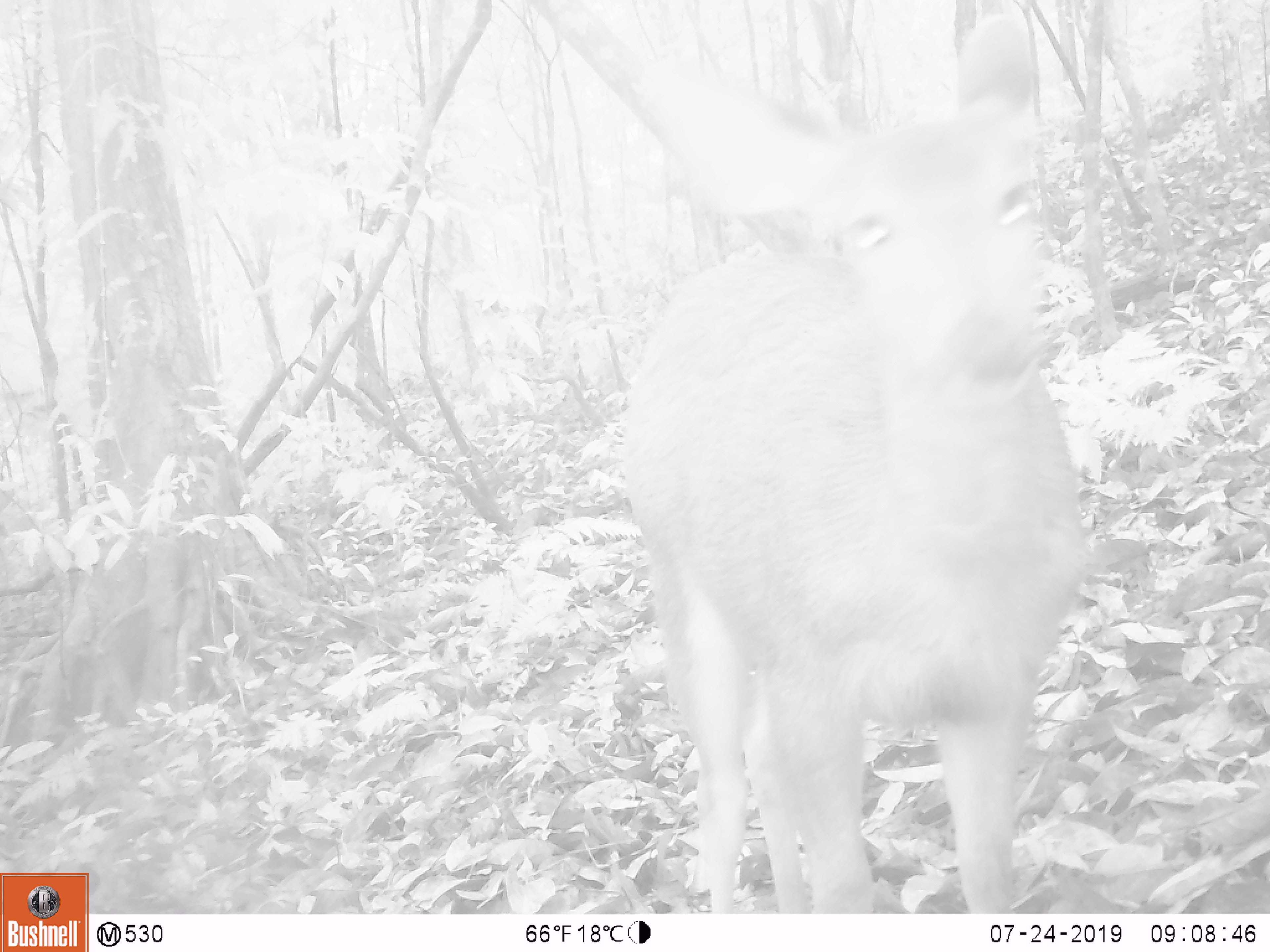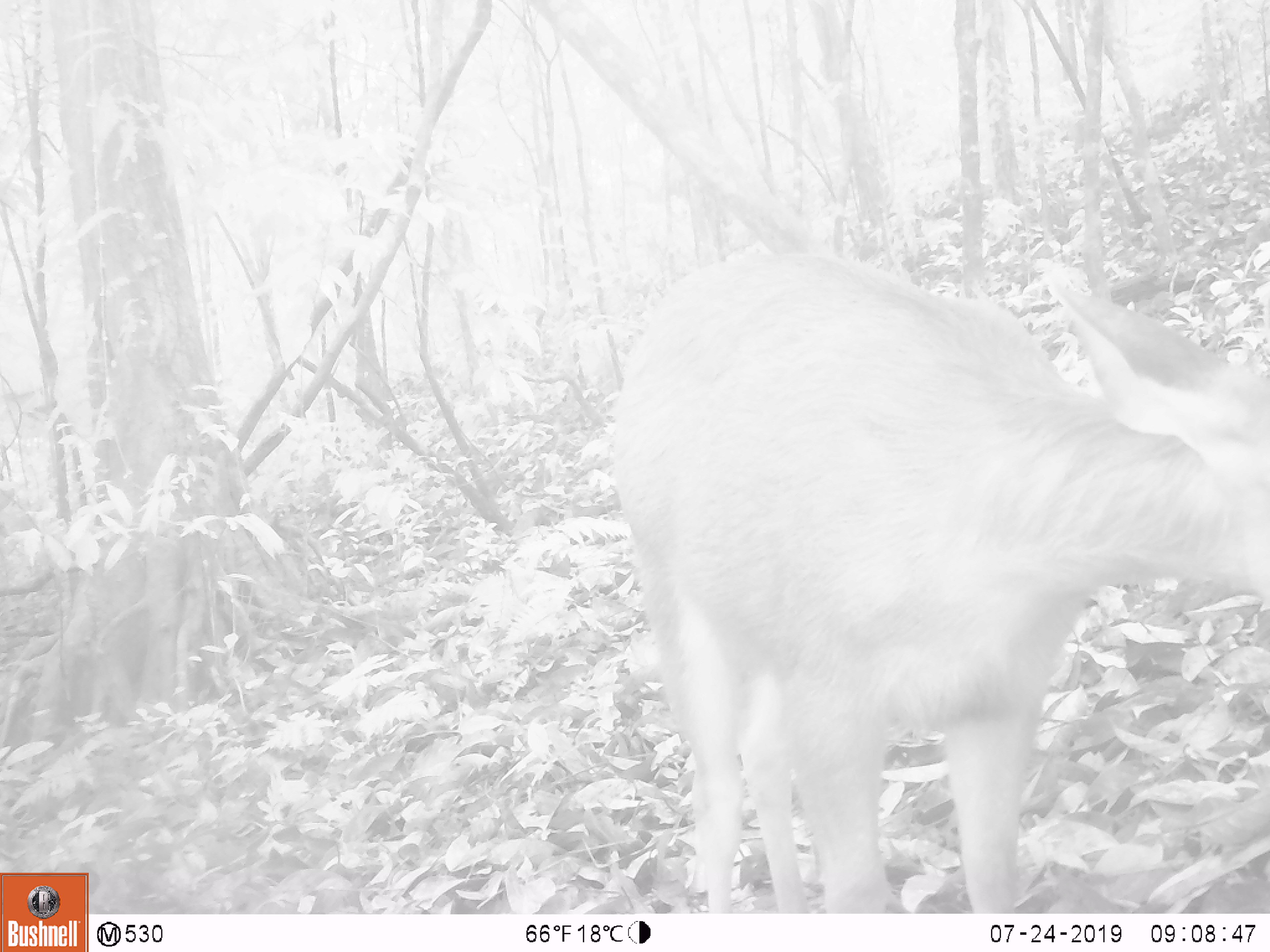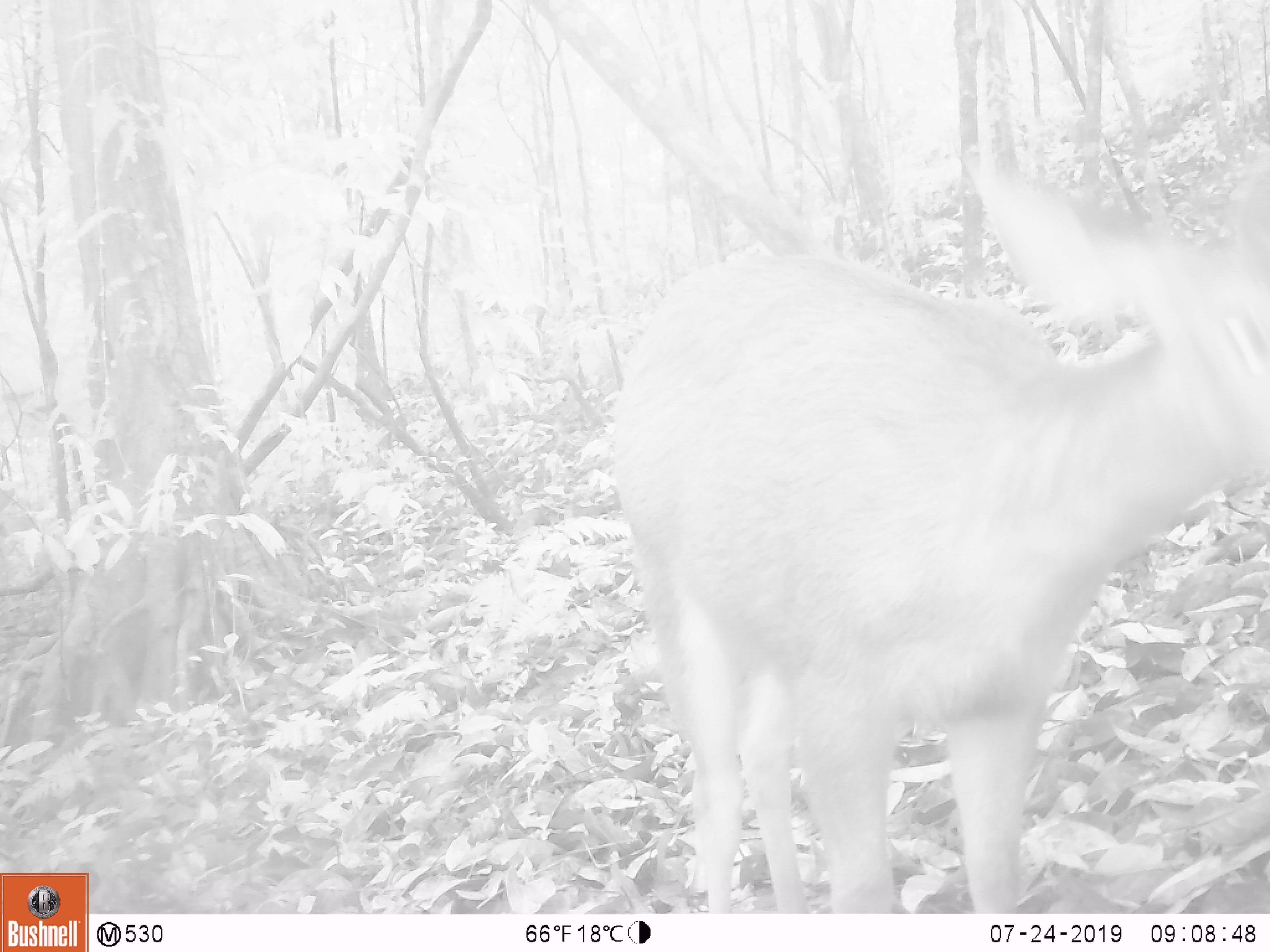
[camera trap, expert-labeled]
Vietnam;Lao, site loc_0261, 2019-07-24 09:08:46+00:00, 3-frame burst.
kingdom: Animalia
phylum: Chordata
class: Mammalia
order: Artiodactyla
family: Cervidae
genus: Rusa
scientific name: Rusa unicolor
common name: sambar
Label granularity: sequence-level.